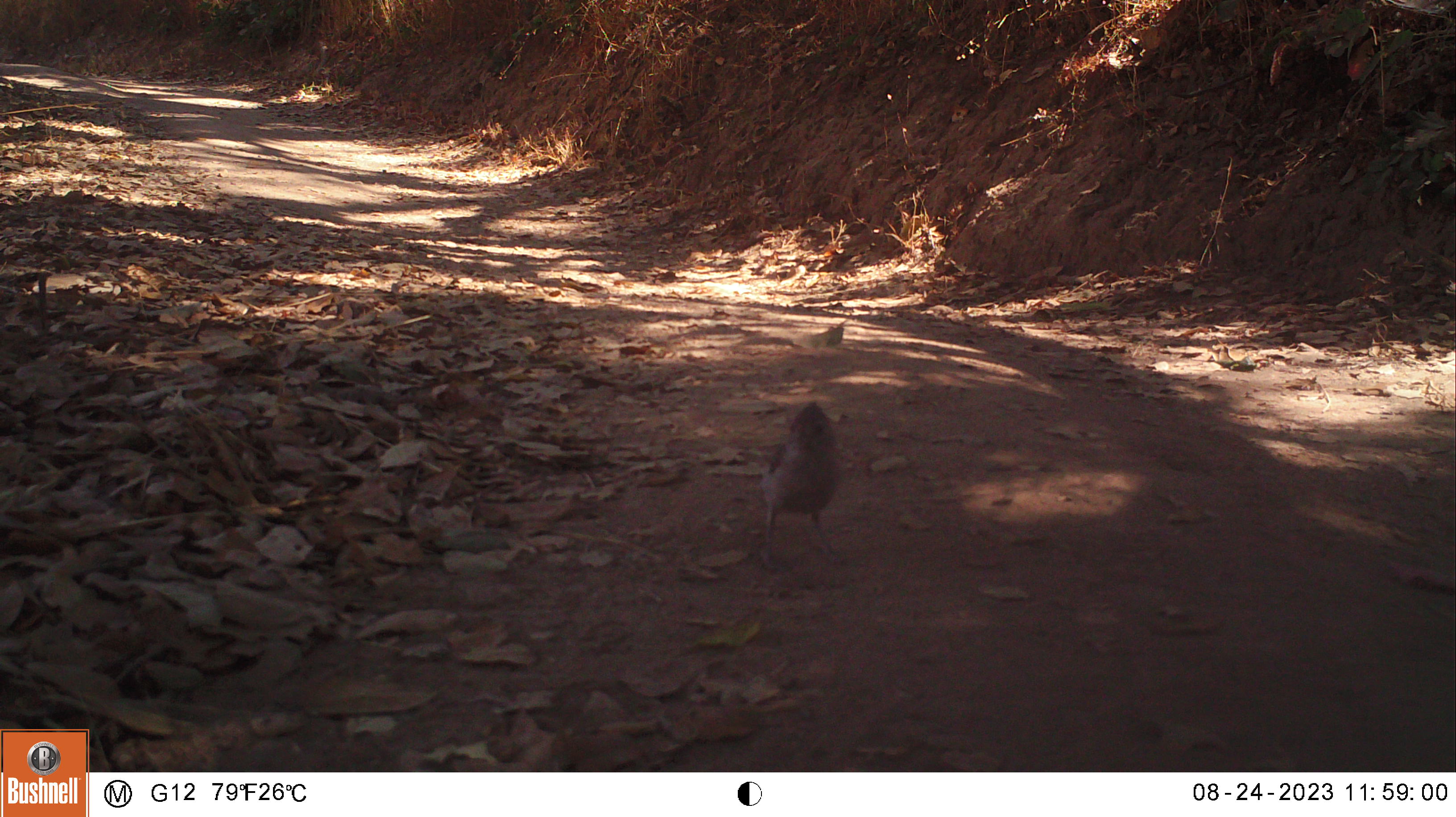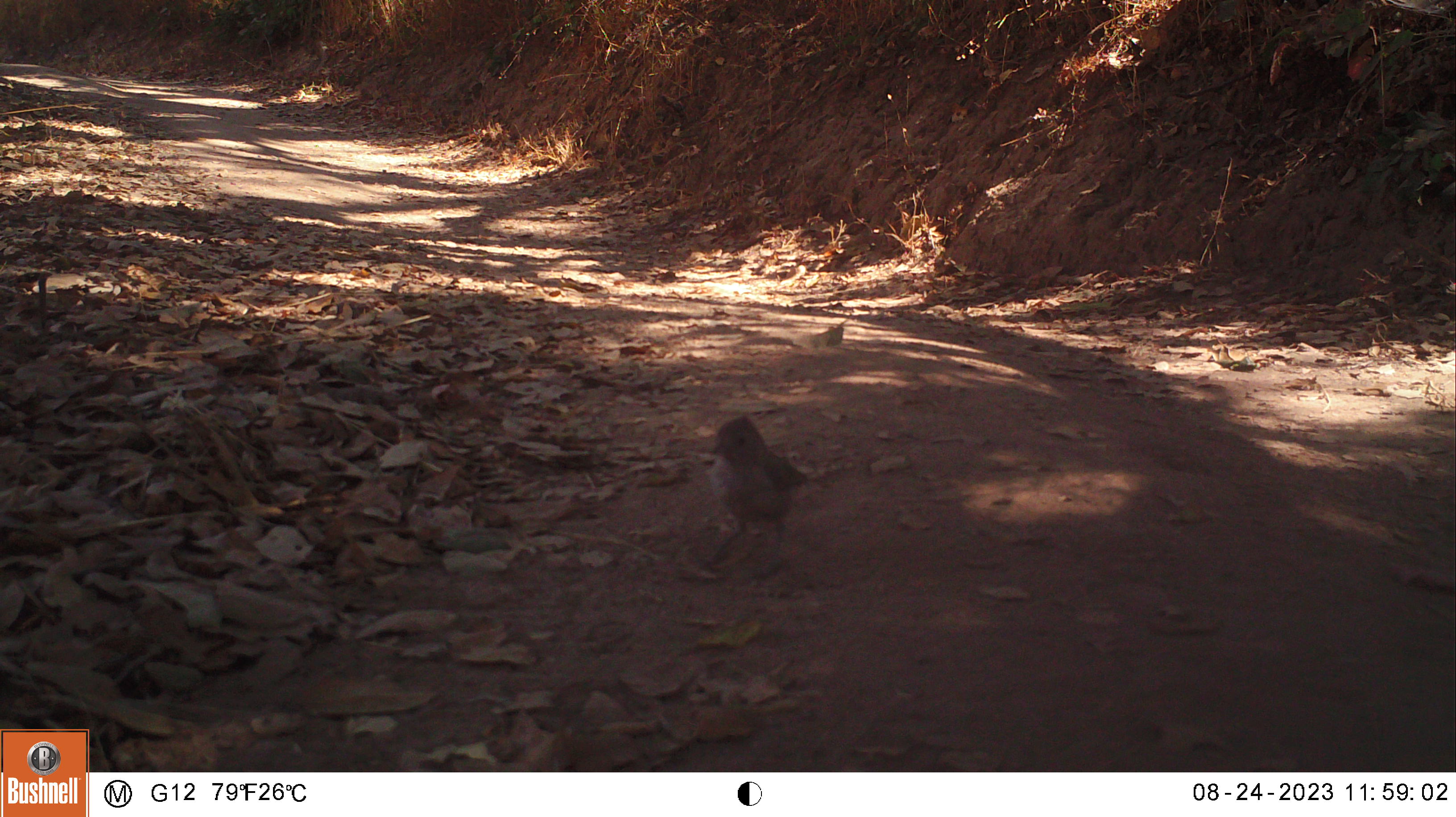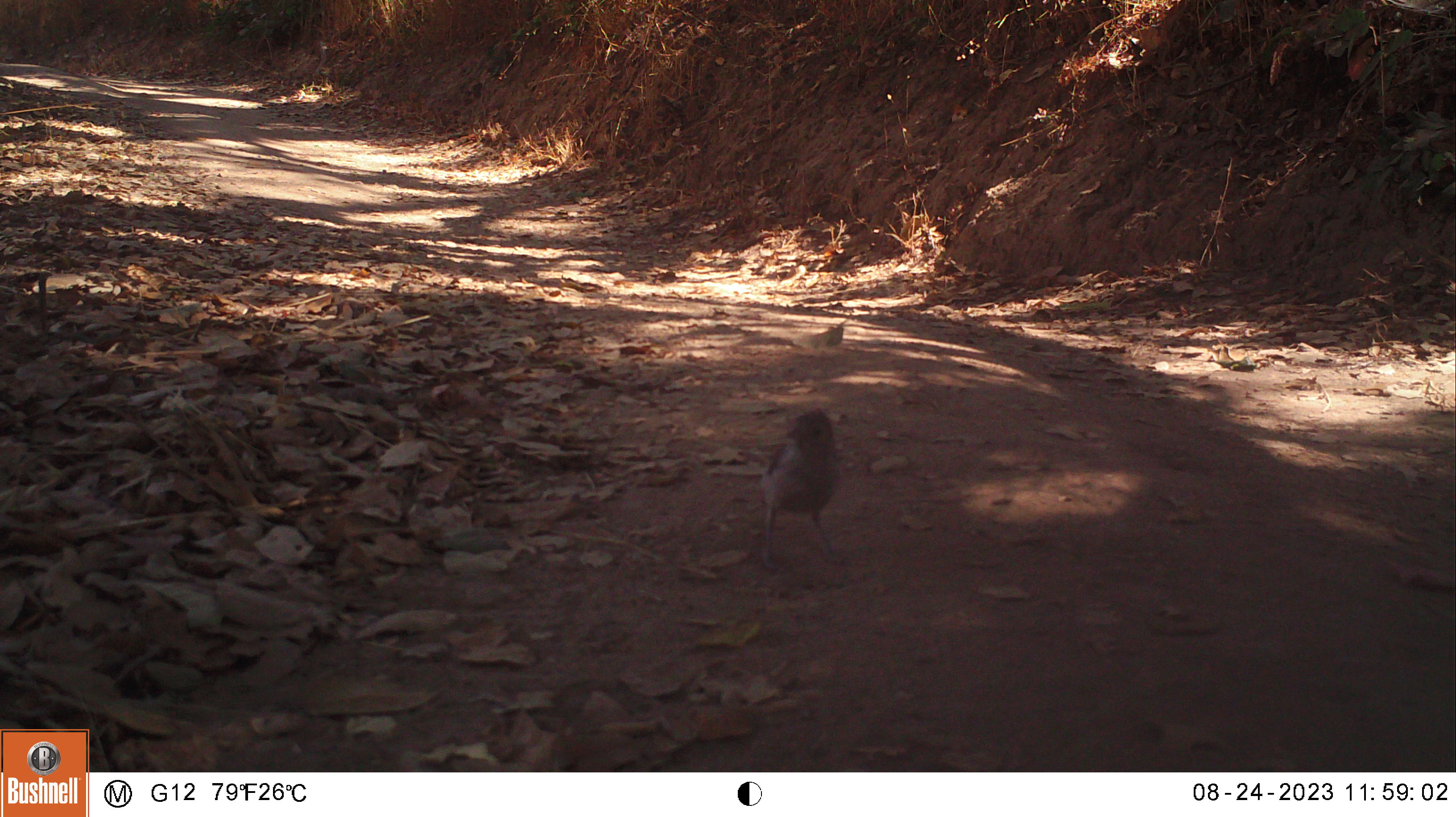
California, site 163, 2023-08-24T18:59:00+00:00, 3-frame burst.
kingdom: Animalia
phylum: Chordata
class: Aves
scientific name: Aves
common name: bird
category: unknown bird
Unknown bird (bird) (Aves).